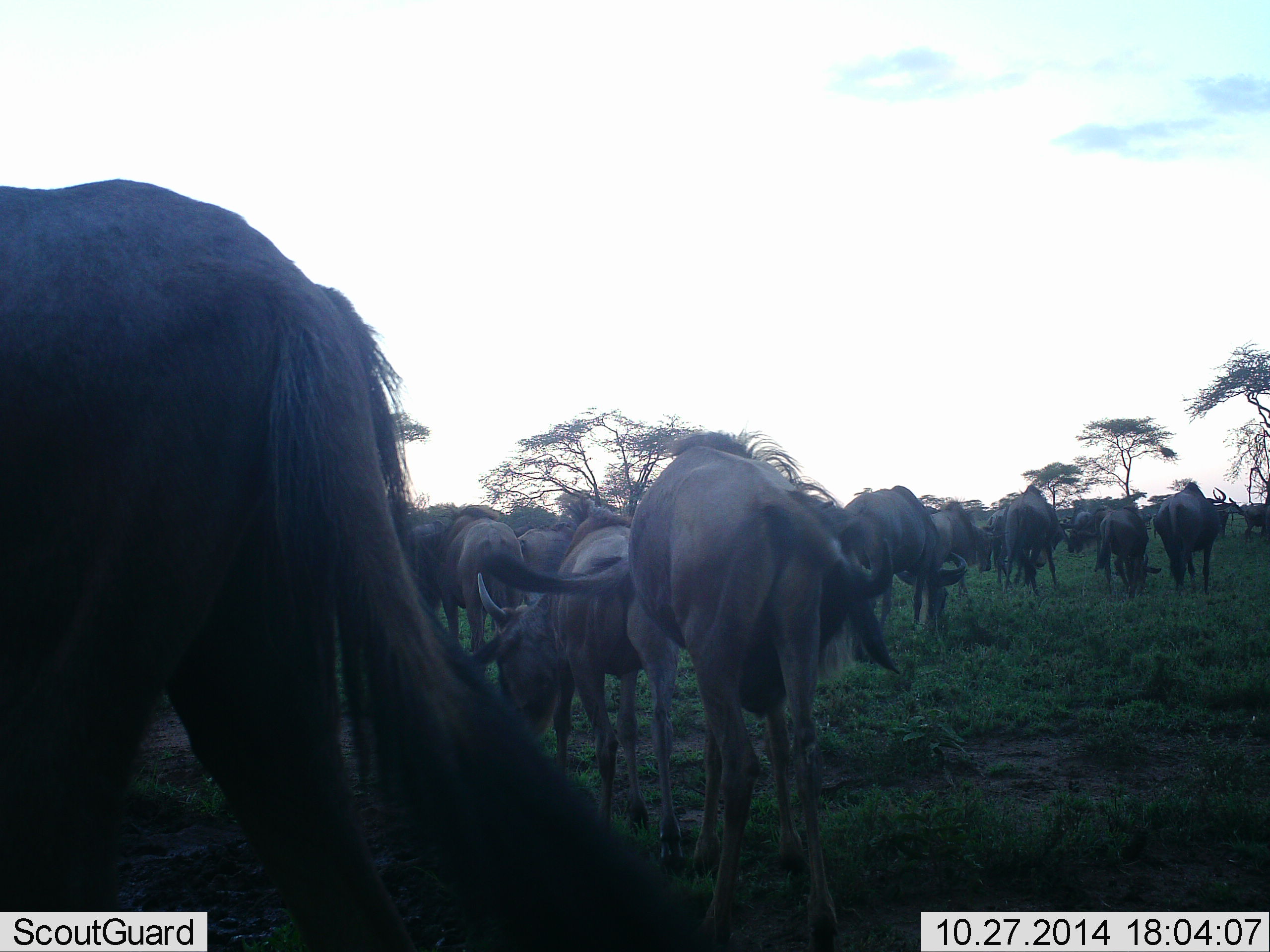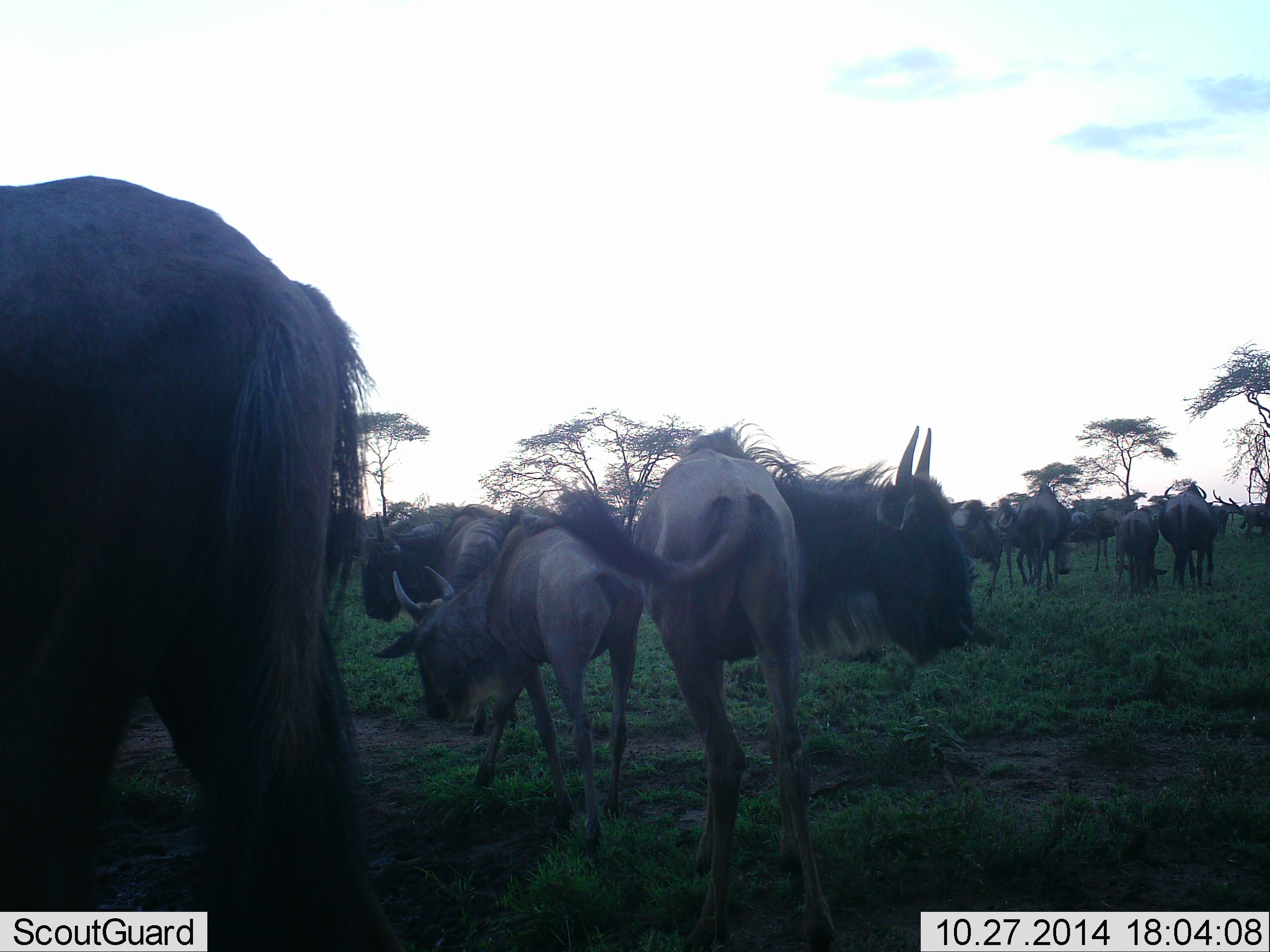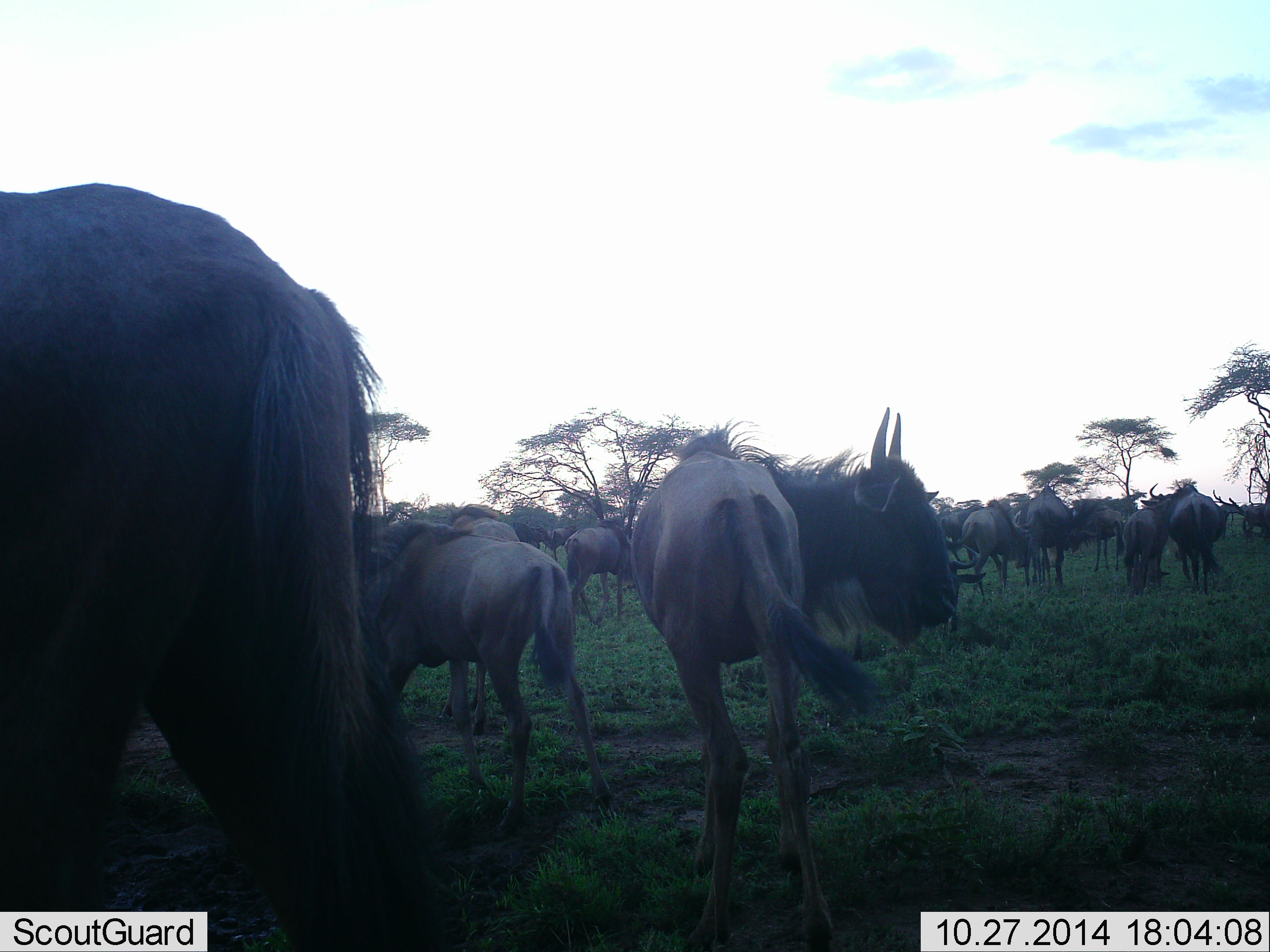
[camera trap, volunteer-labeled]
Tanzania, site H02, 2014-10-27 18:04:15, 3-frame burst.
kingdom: Animalia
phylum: Chordata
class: Mammalia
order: Artiodactyla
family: Bovidae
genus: Connochaetes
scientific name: Connochaetes taurinus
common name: blue wildebeest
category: wildebeest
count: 11-50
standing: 60%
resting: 0%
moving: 50%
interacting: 20%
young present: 10%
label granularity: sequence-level